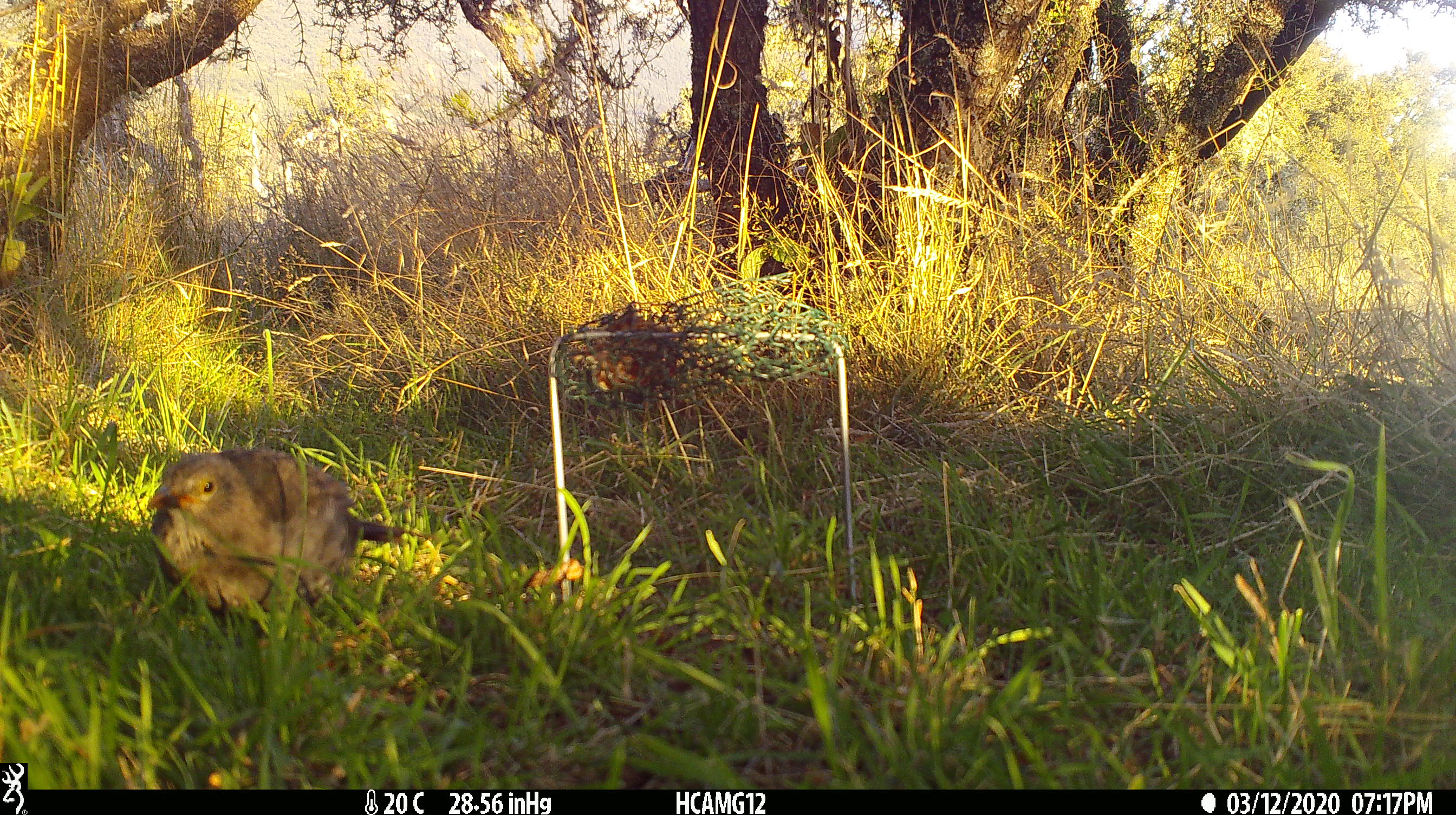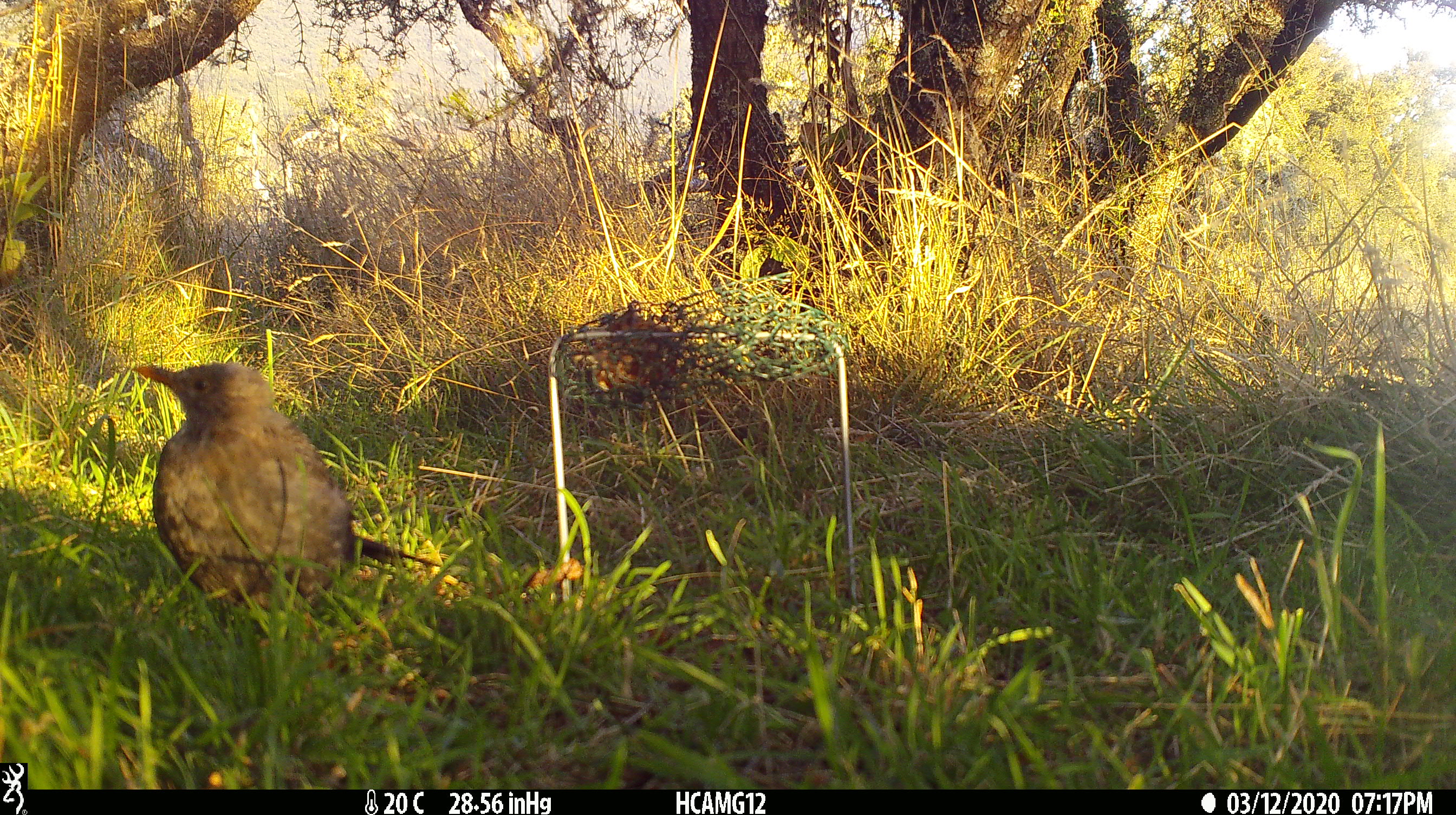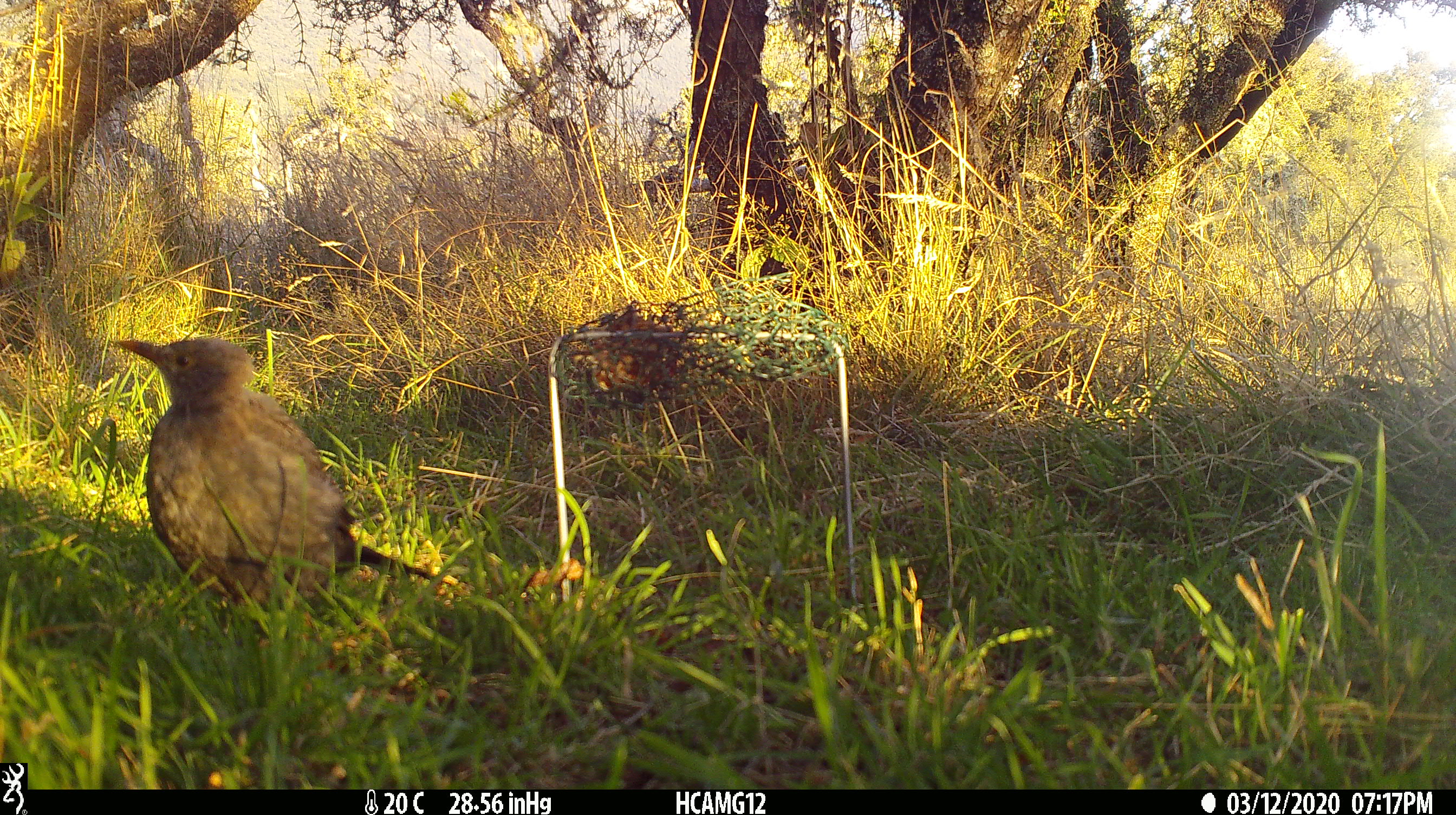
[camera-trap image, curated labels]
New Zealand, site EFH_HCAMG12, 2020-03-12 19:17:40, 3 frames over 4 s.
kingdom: Animalia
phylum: Chordata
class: Aves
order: Passeriformes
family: Turdidae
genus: Turdus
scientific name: Turdus merula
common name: eurasian blackbird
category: blackbird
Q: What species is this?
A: Blackbird (eurasian blackbird) (Turdus merula).